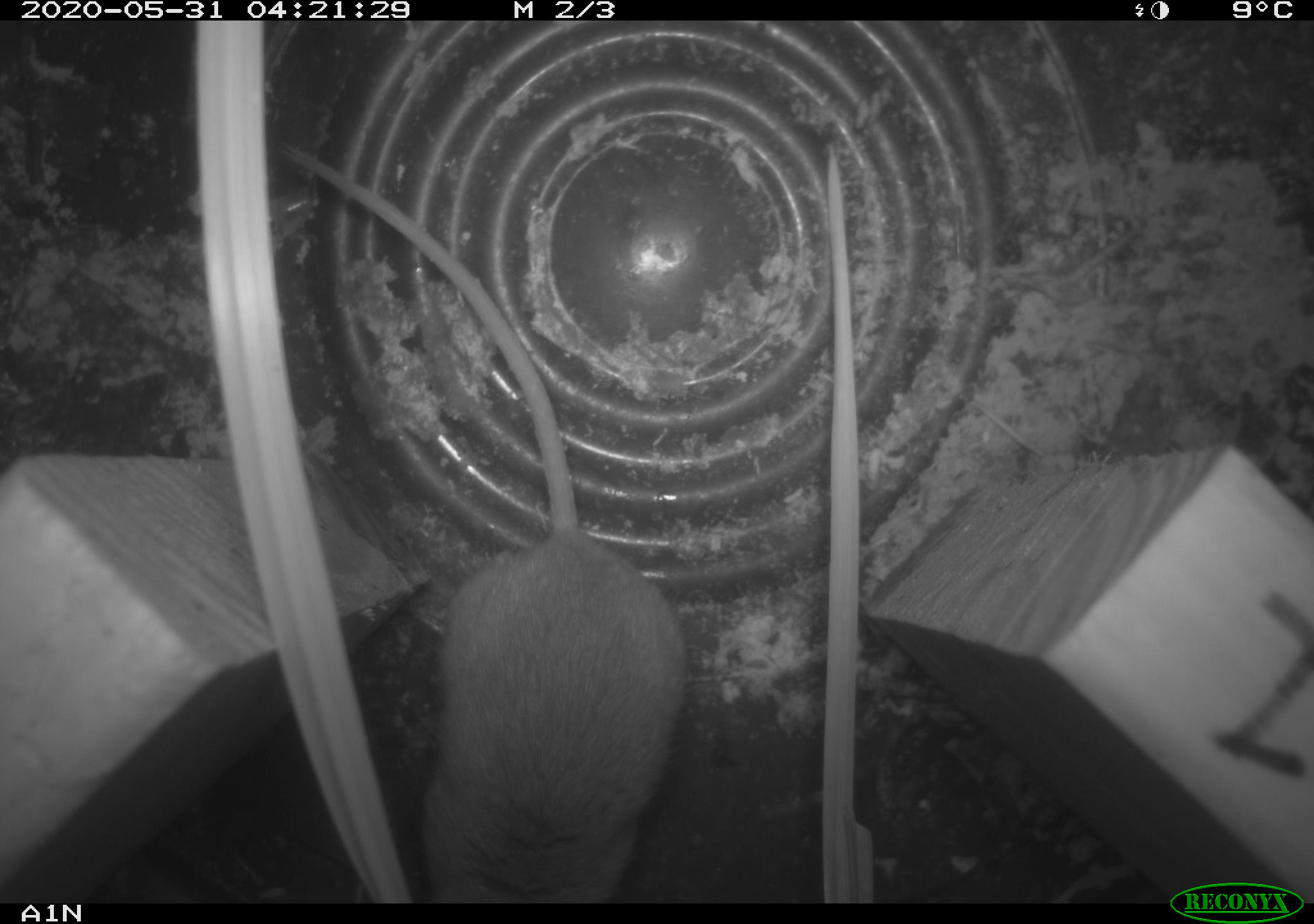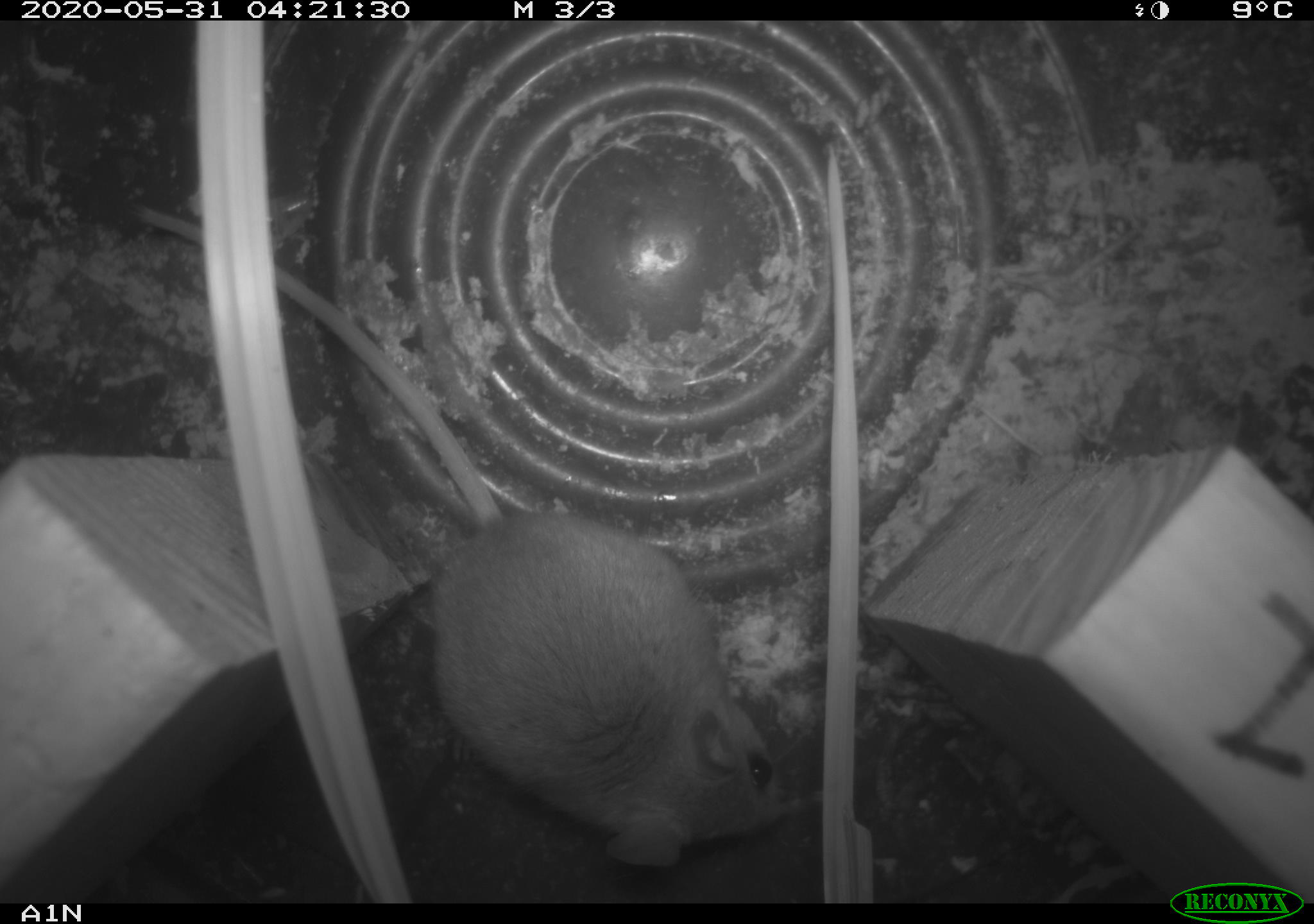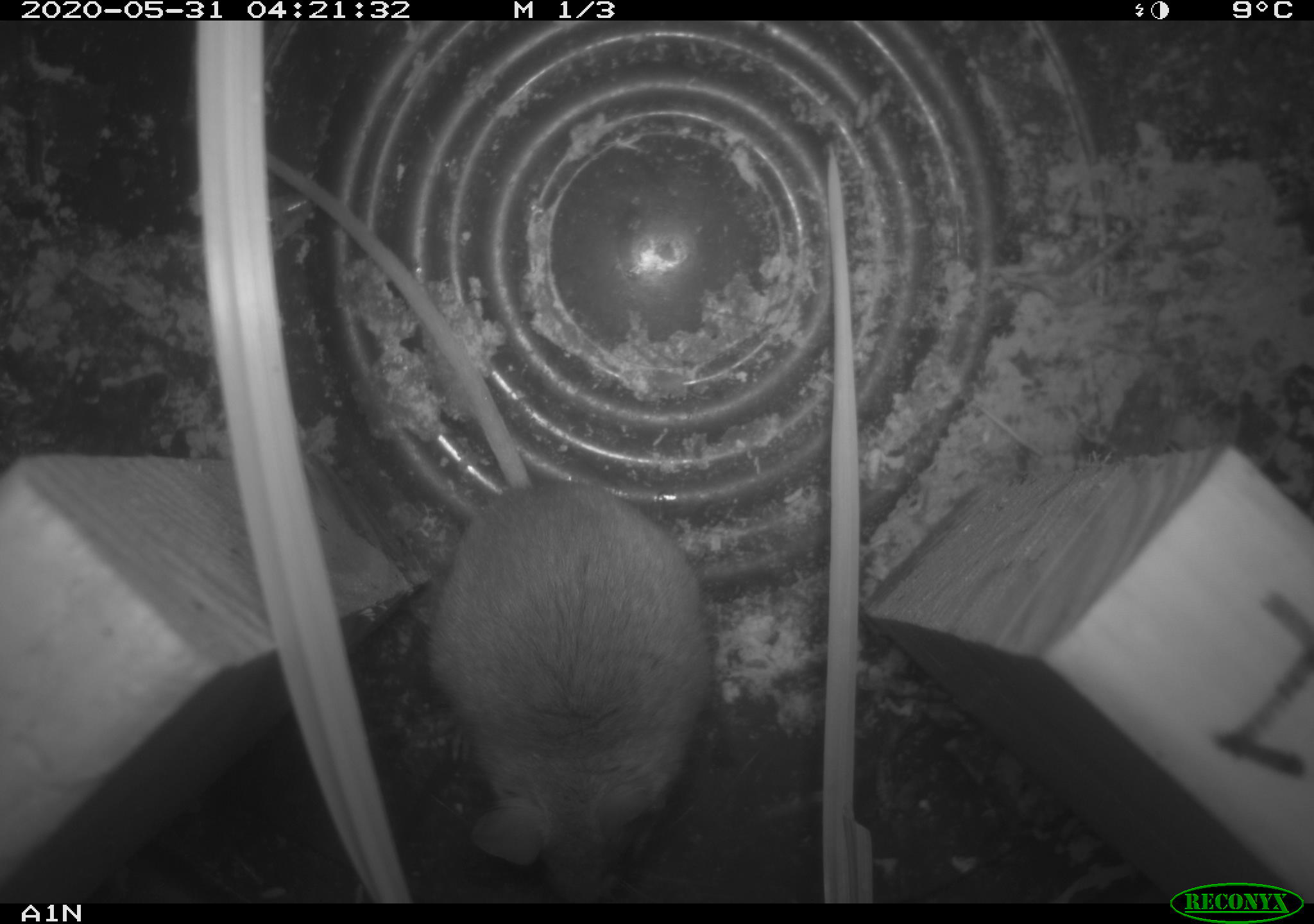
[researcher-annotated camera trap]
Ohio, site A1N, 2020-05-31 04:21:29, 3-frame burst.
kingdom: Animalia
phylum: Chordata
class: Mammalia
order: Rodentia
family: Cricetidae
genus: Peromyscus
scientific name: Peromyscus leucopus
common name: white-footed mouse